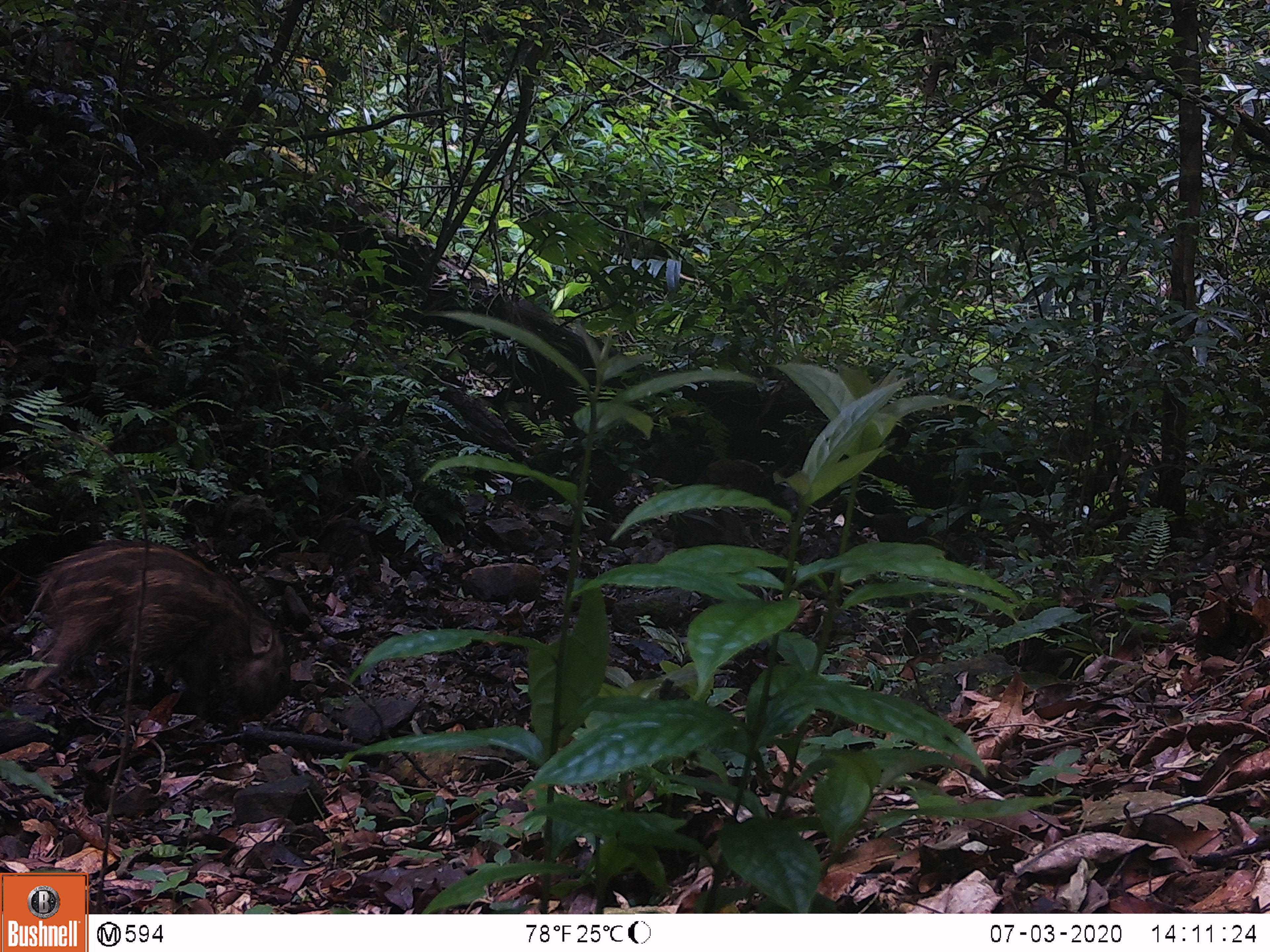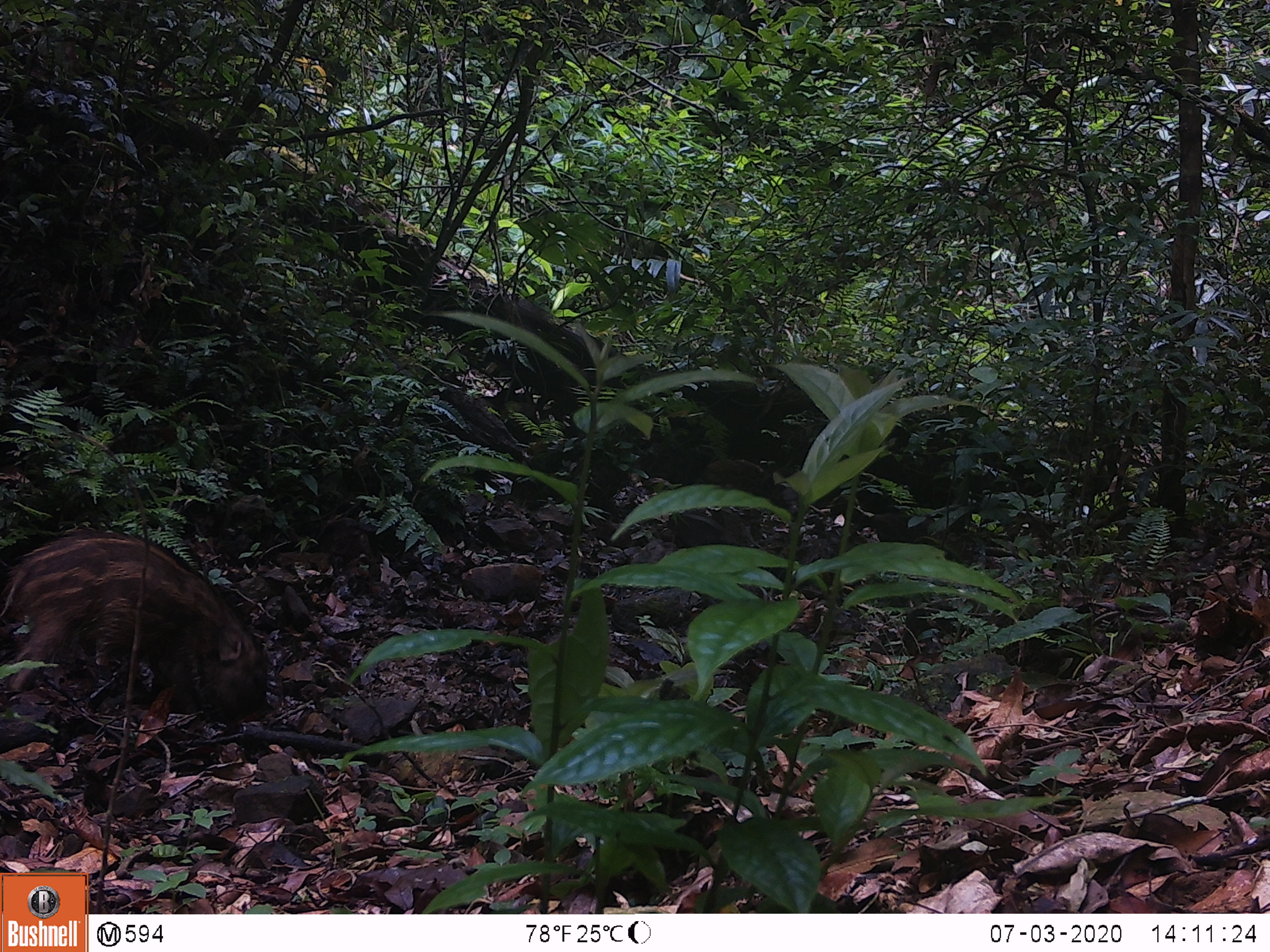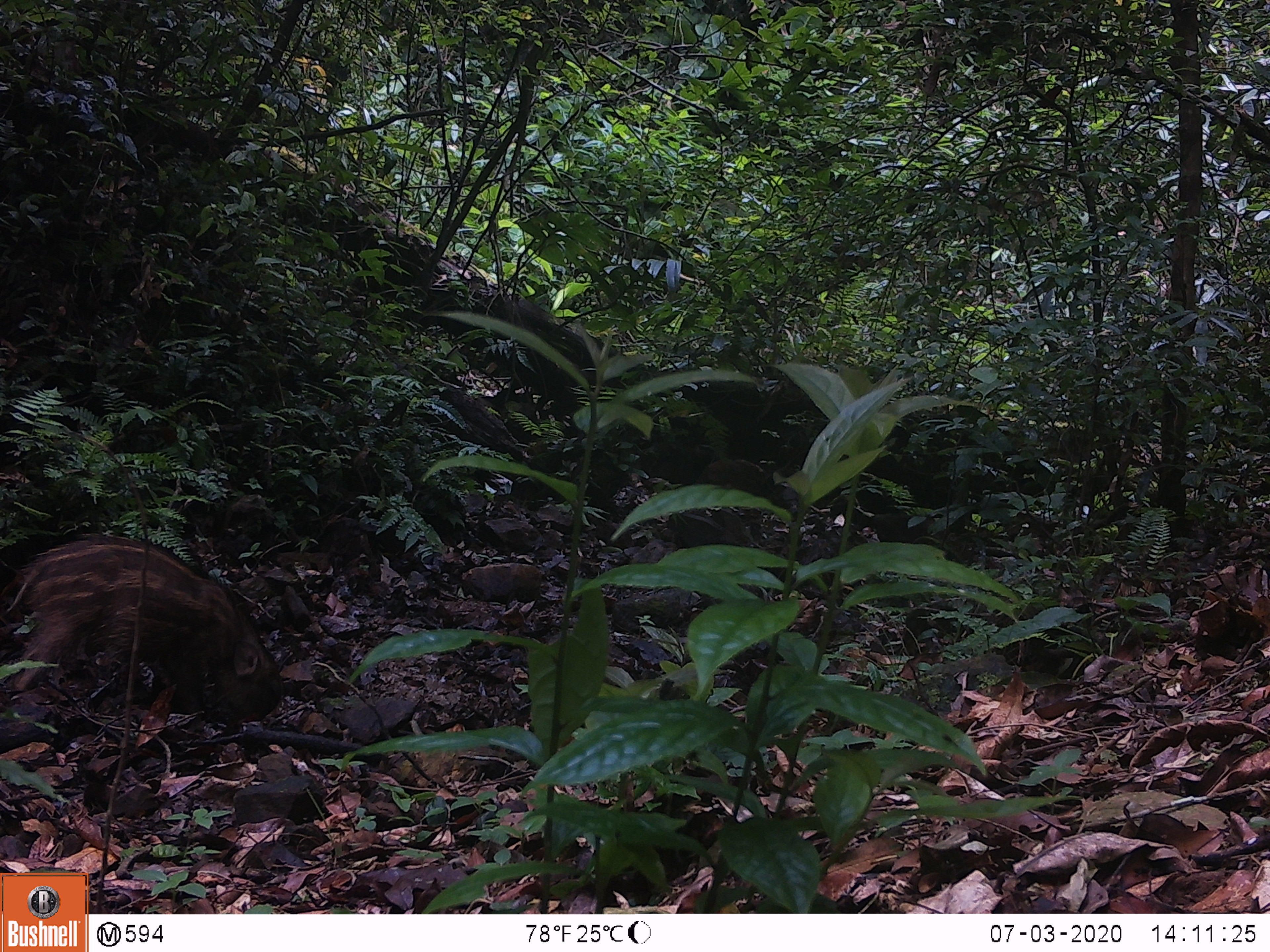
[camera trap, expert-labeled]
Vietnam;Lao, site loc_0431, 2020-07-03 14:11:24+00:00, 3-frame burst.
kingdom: Animalia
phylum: Chordata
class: Mammalia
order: Artiodactyla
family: Suidae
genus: Sus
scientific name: Sus scrofa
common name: eurasian wild pig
Eurasian wild pig (Sus scrofa). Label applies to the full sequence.